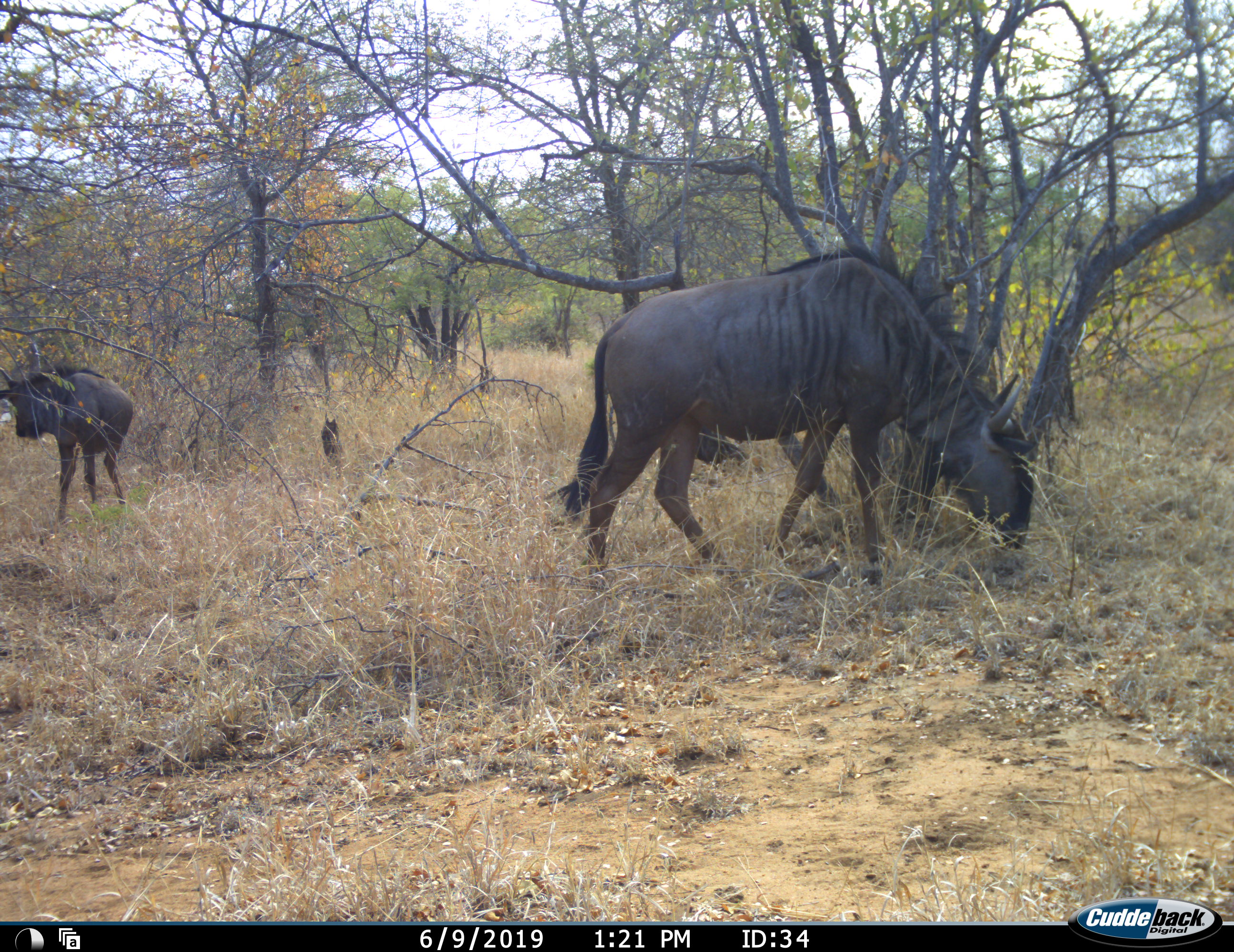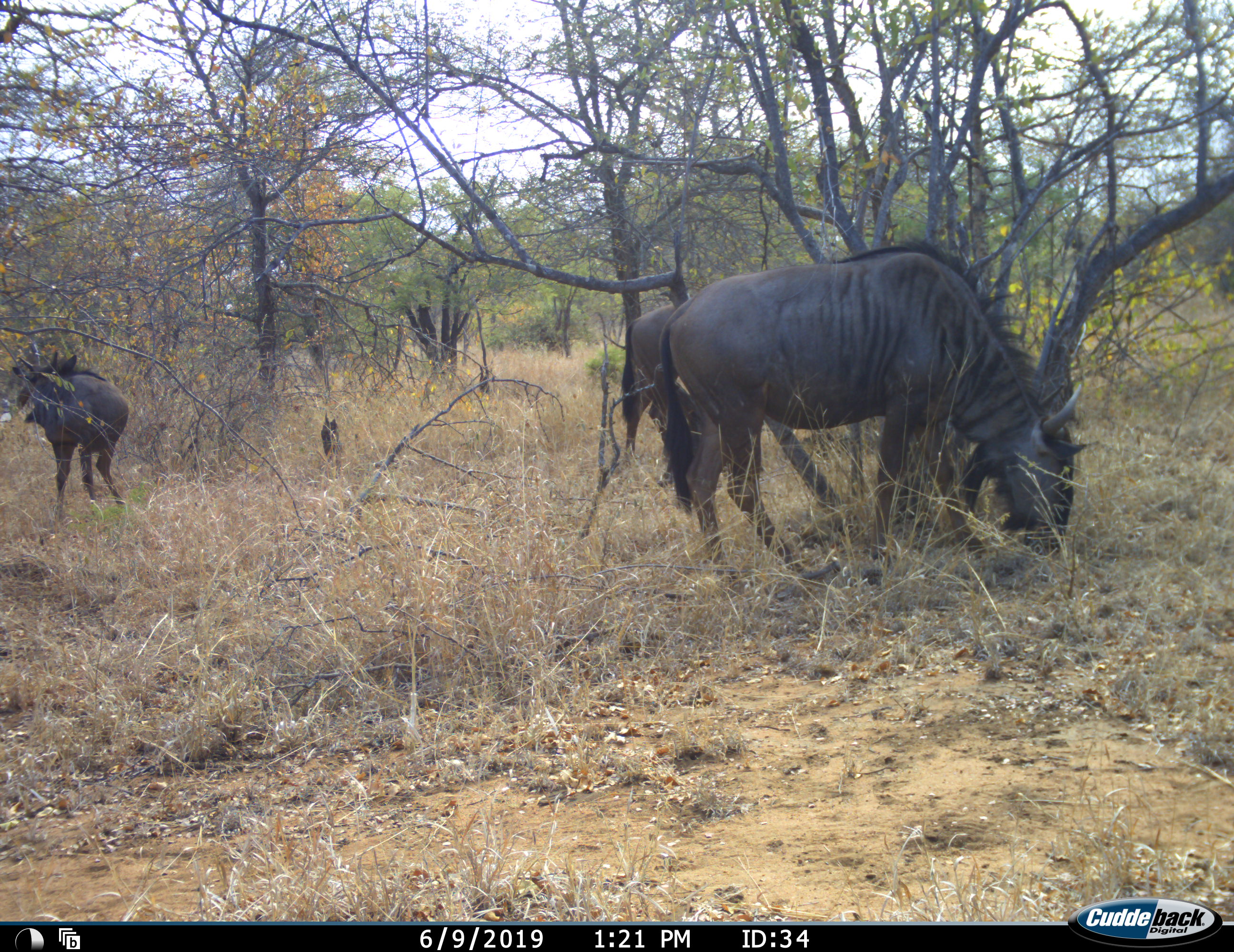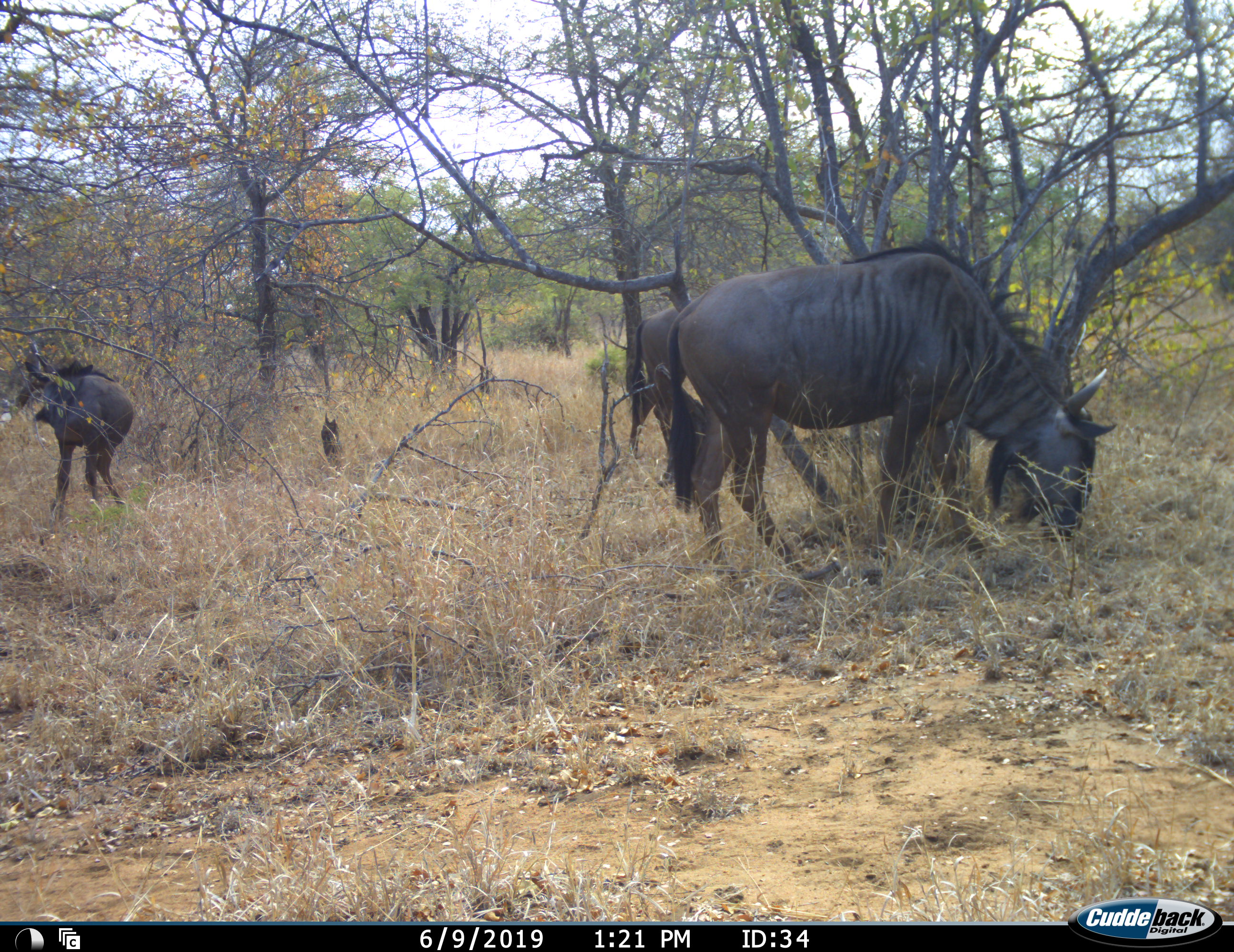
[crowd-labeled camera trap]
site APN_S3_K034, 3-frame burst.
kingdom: Animalia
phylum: Chordata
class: Mammalia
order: Artiodactyla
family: Bovidae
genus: Connochaetes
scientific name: Connochaetes taurinus taurinus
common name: blue wildebeest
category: wildebeestblue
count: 2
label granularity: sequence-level